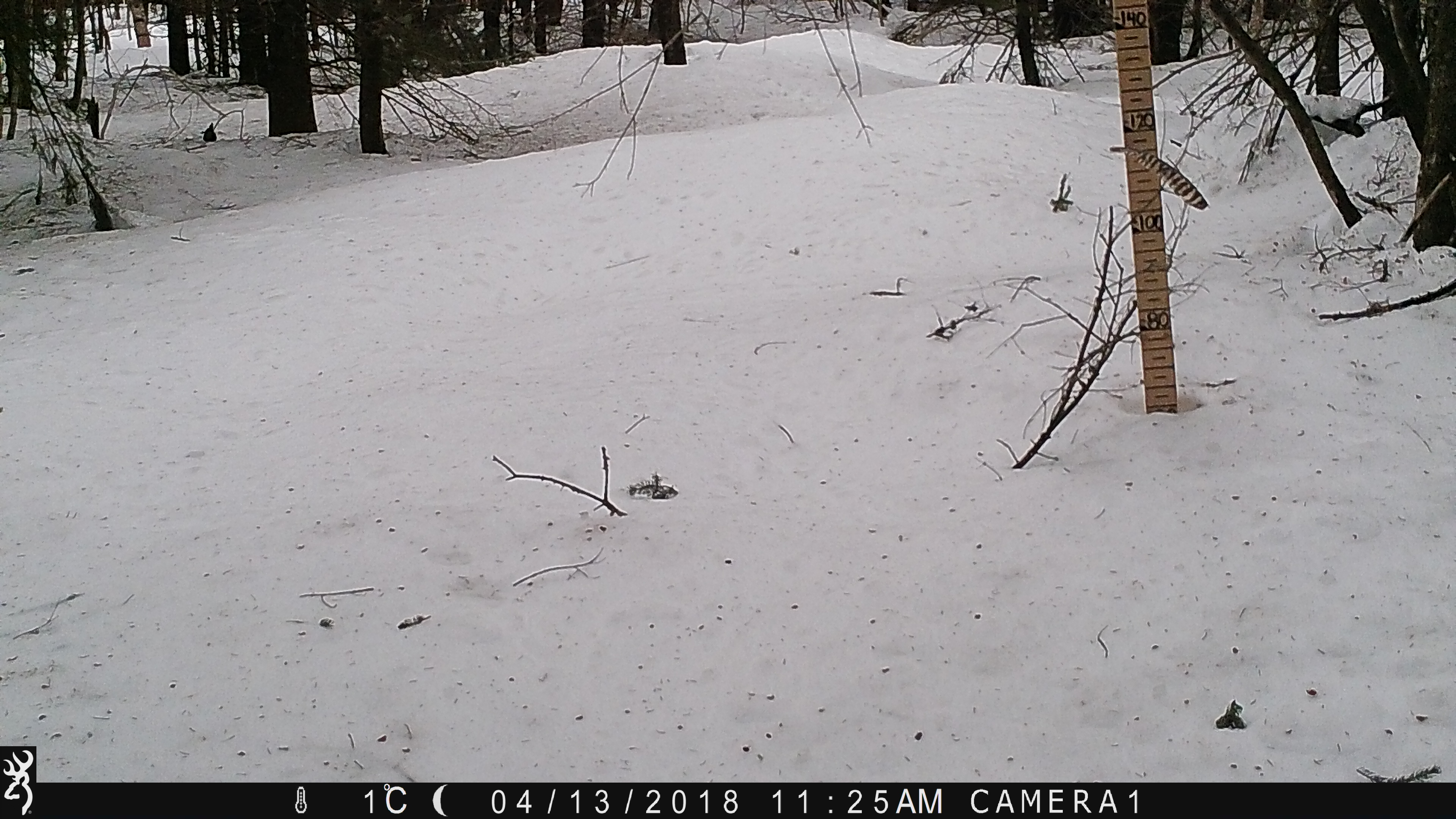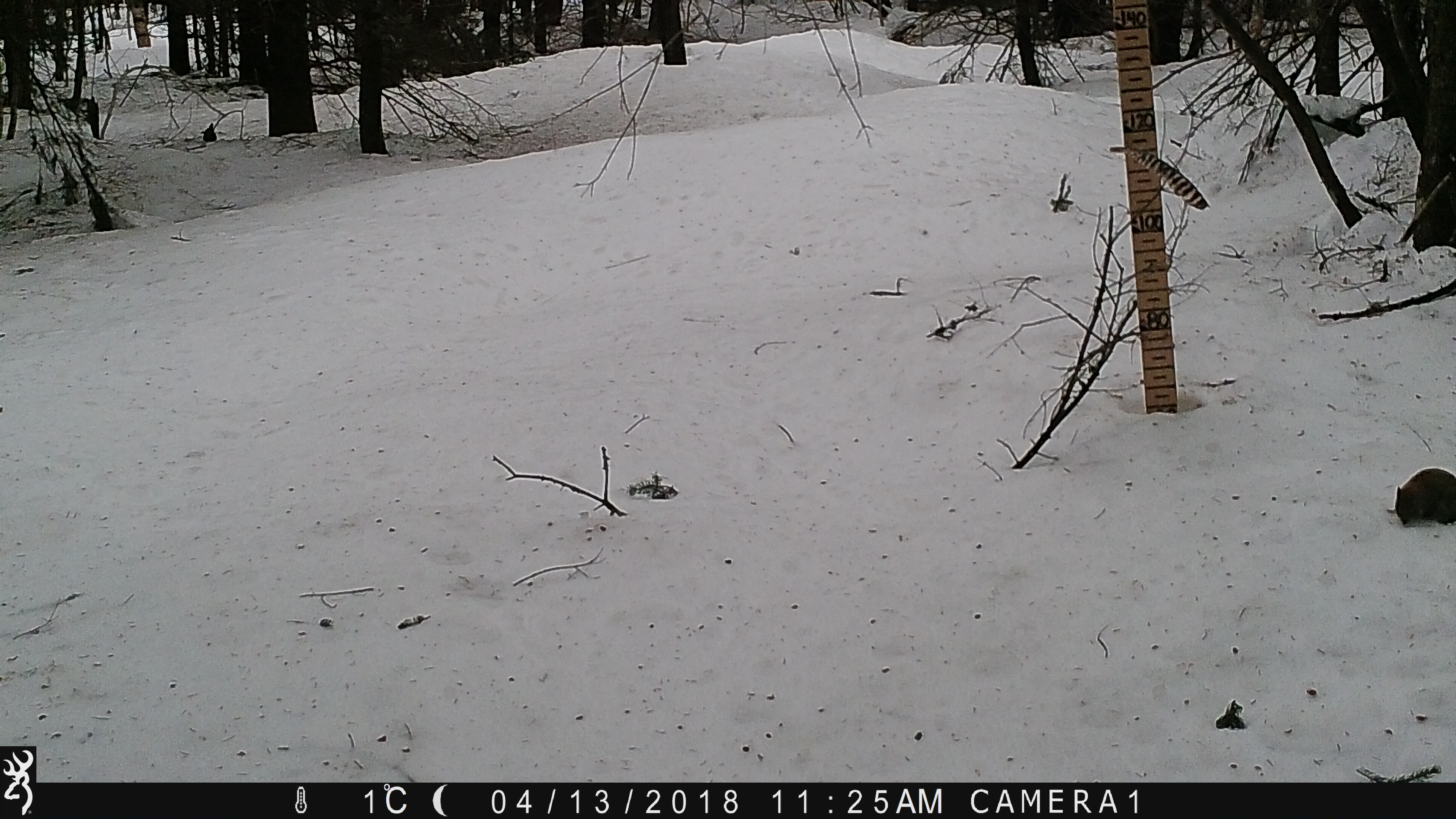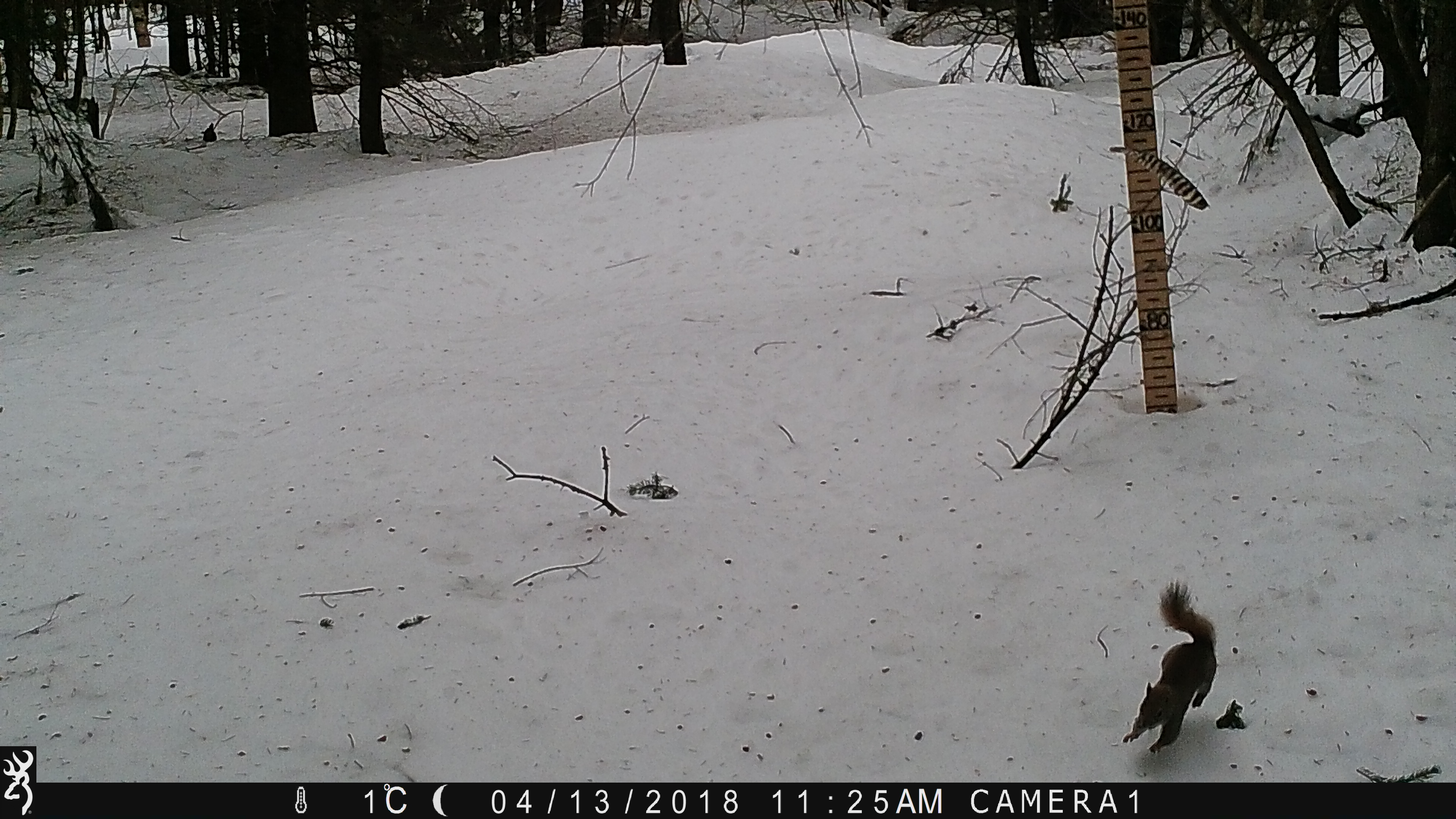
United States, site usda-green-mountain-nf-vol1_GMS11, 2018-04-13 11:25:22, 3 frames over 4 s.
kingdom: Animalia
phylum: Chordata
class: Mammalia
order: Rodentia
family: Sciuridae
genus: Tamiasciurus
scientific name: Tamiasciurus hudsonicus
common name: red squirrel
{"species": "red squirrel (Tamiasciurus hudsonicus)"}